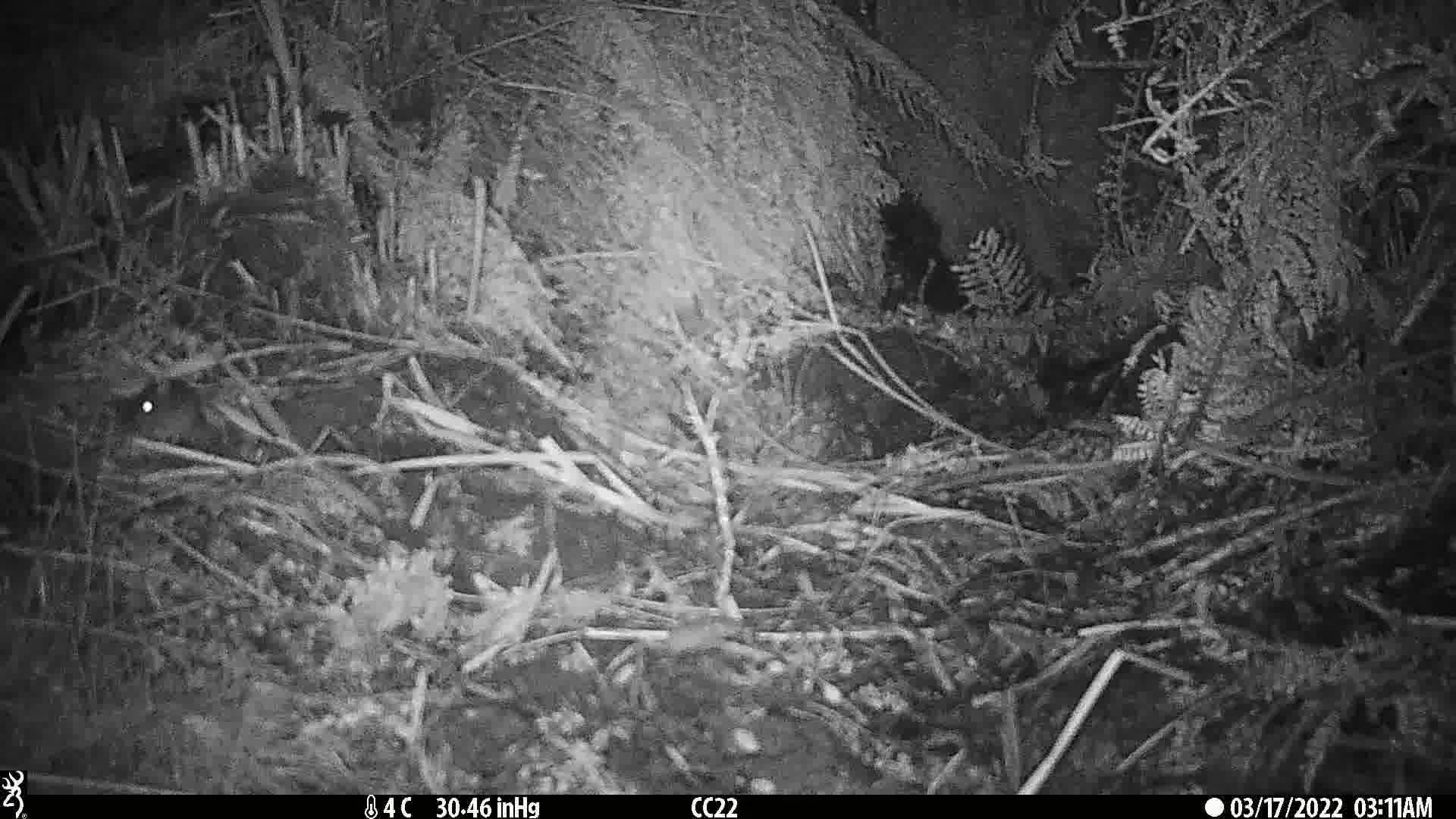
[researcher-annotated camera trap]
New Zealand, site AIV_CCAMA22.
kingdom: Animalia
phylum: Chordata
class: Mammalia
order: Rodentia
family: Muridae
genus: Mus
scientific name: Mus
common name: mouse